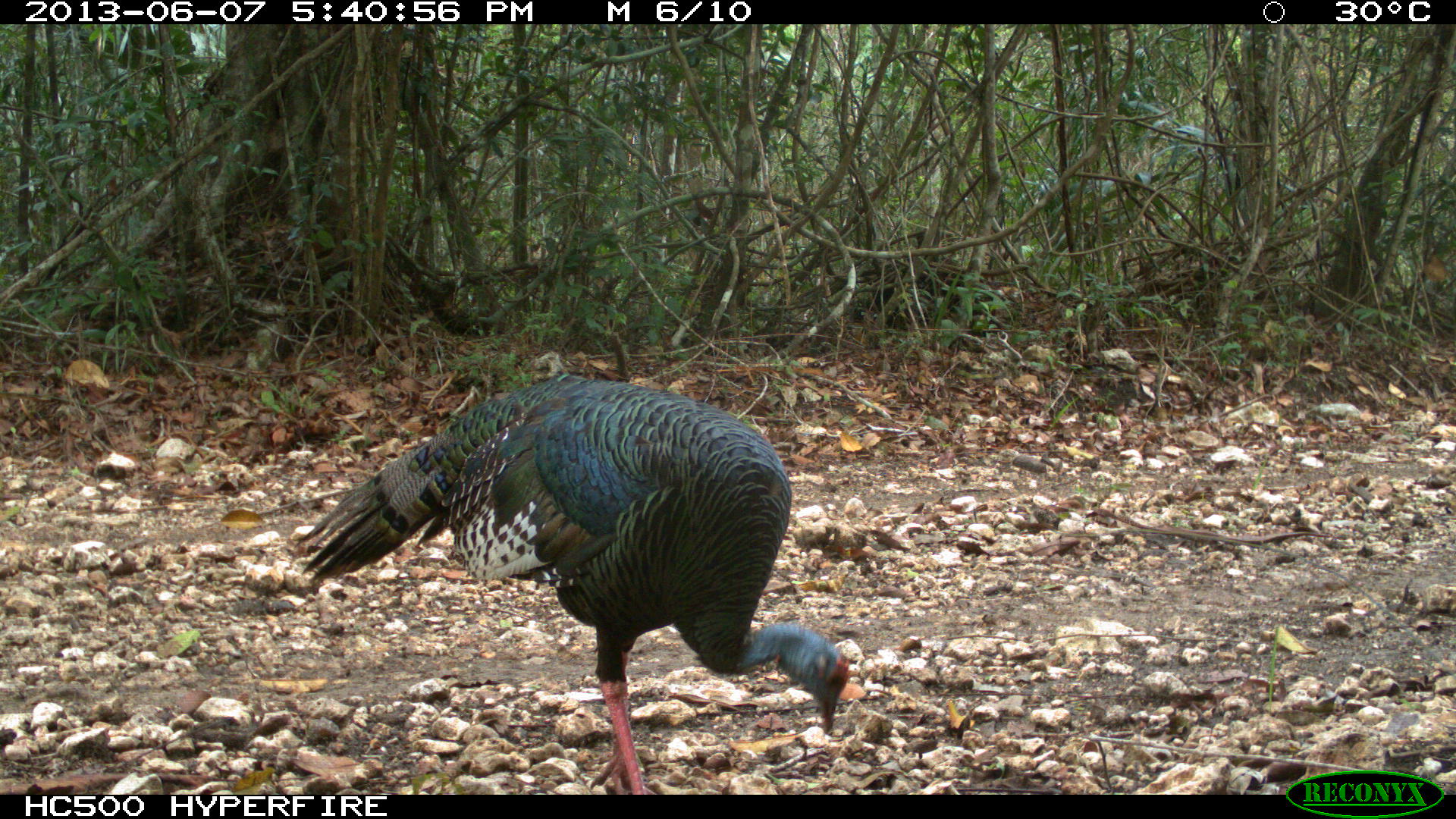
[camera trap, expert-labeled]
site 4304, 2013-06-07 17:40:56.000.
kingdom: Animalia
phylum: Chordata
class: Aves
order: Galliformes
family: Phasianidae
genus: Meleagris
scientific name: Meleagris ocellata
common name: ocellated turkey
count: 2